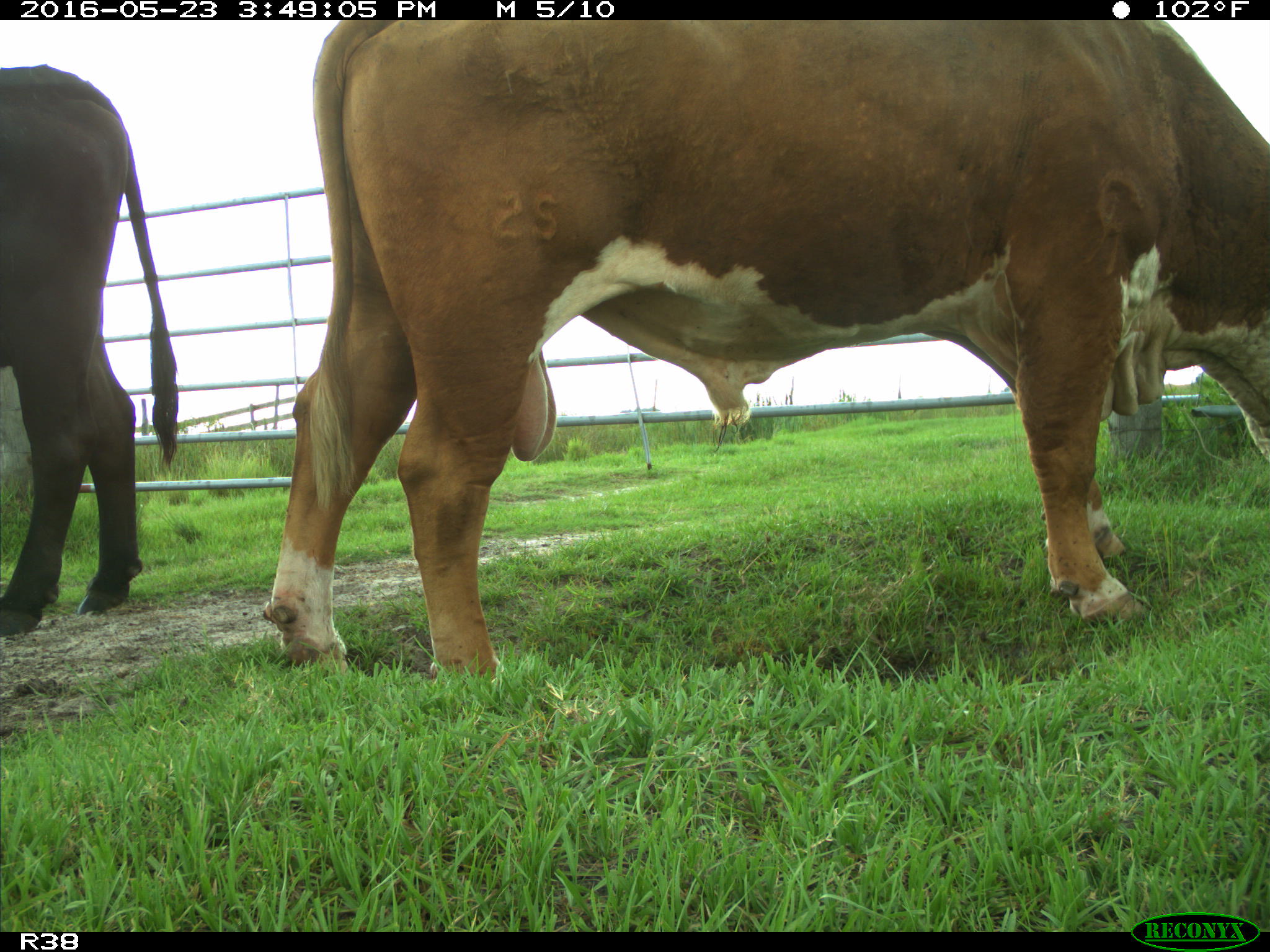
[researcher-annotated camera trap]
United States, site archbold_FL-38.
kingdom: Animalia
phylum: Chordata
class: Mammalia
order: Artiodactyla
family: Bovidae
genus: Bos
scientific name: Bos taurus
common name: domestic cow